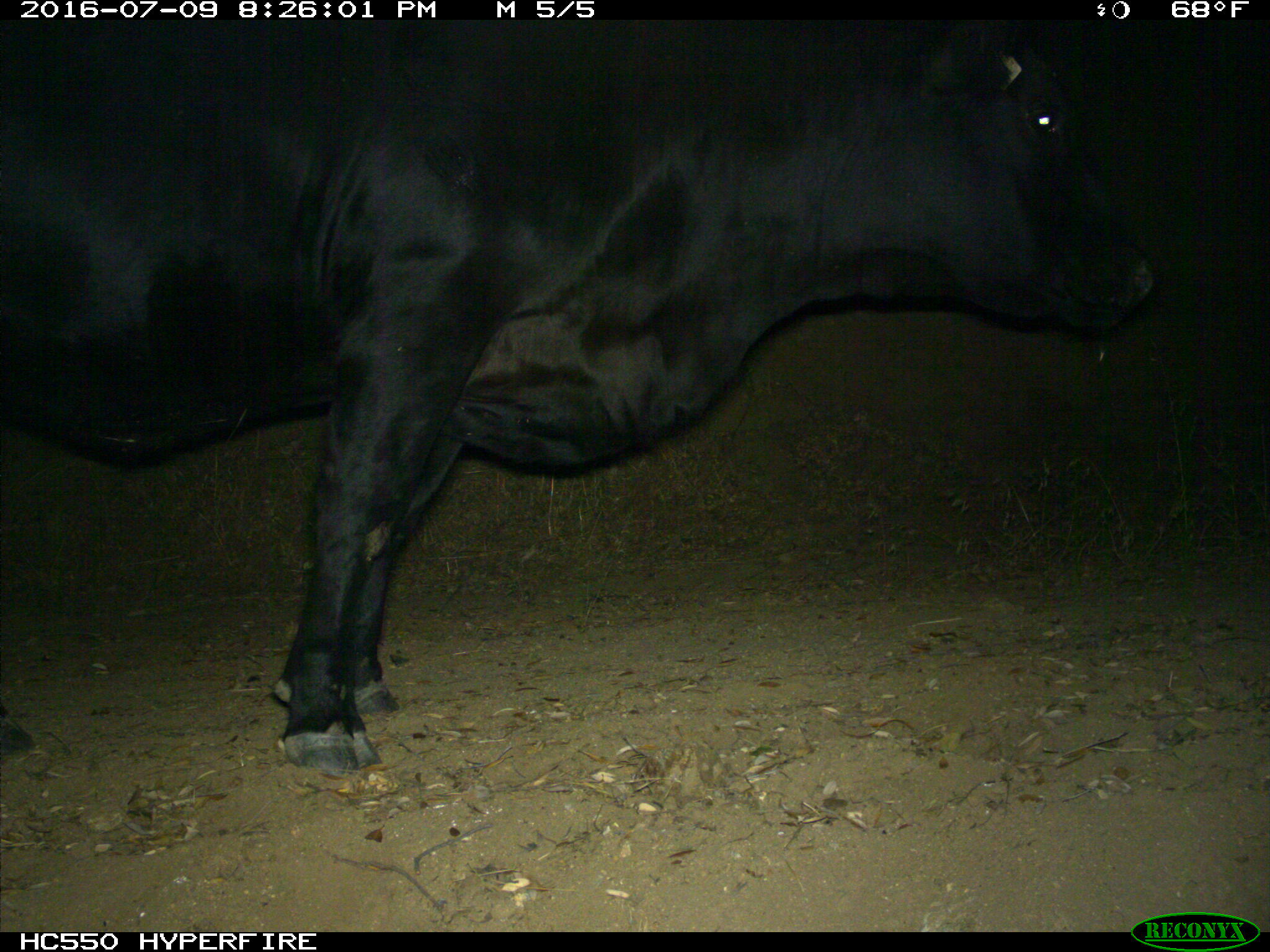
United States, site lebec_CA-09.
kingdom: Animalia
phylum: Chordata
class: Mammalia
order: Artiodactyla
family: Bovidae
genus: Bos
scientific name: Bos taurus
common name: domestic cow